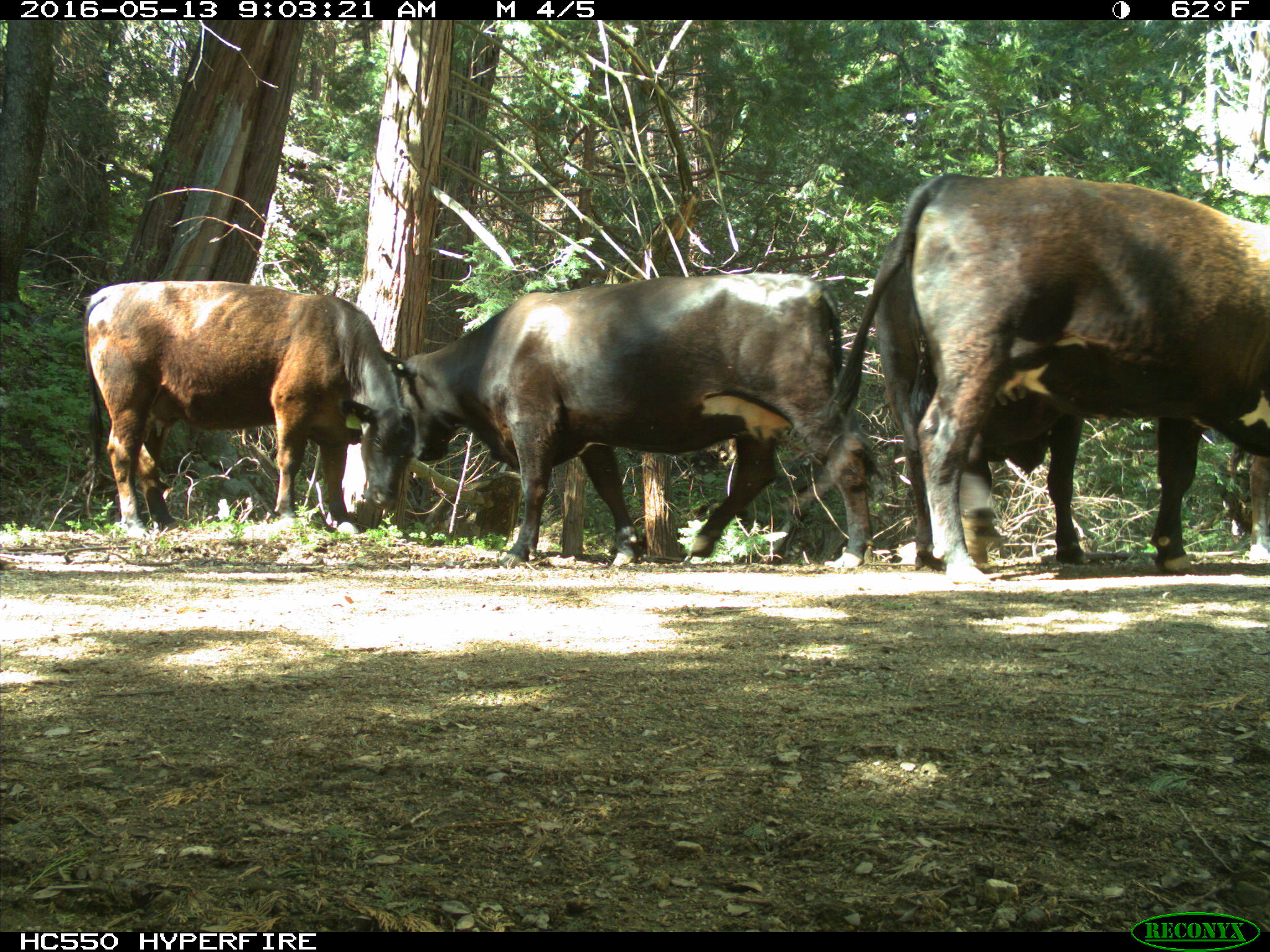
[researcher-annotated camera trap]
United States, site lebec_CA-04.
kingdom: Animalia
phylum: Chordata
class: Mammalia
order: Artiodactyla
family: Bovidae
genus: Bos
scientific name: Bos taurus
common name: domestic cow